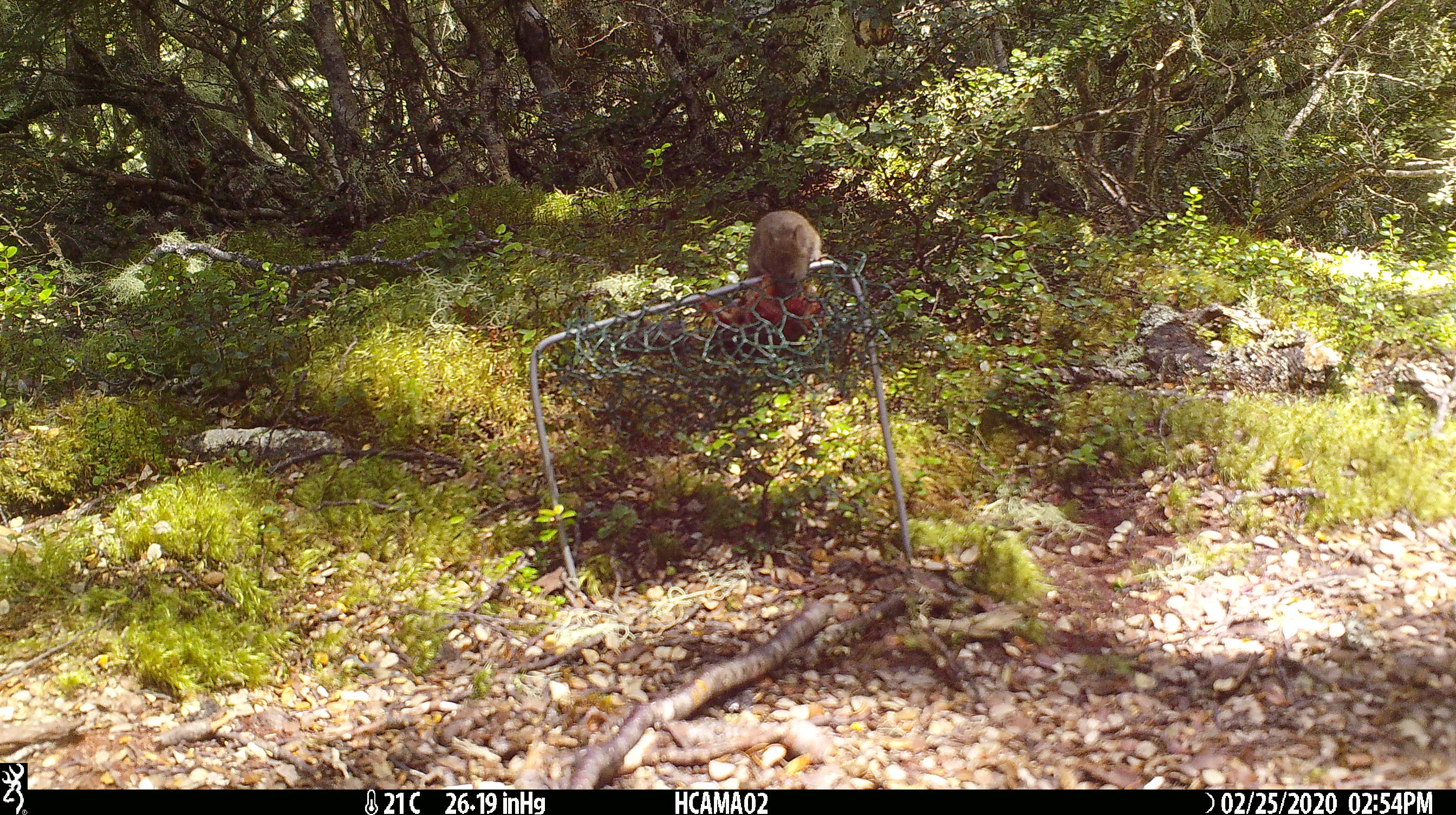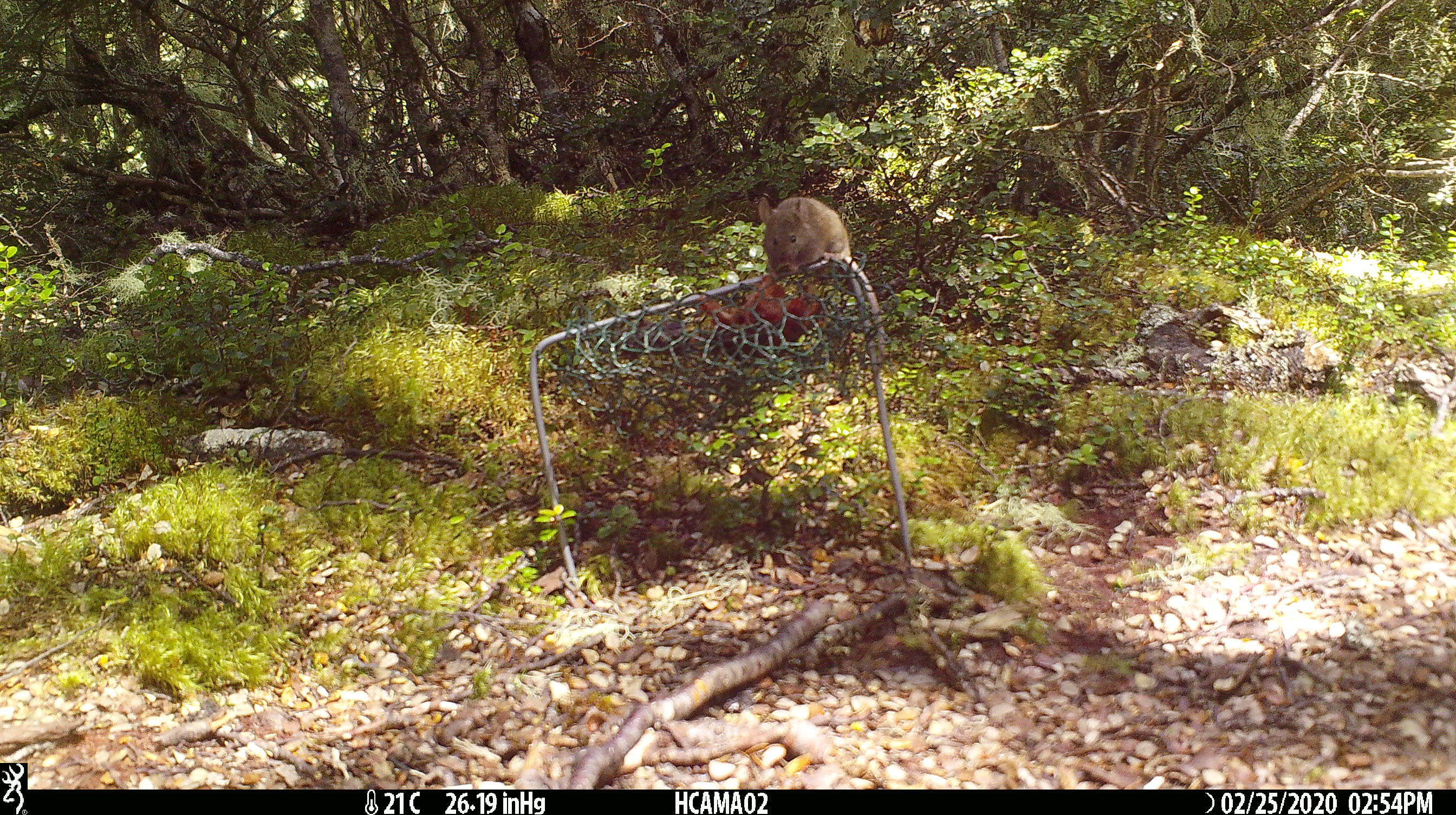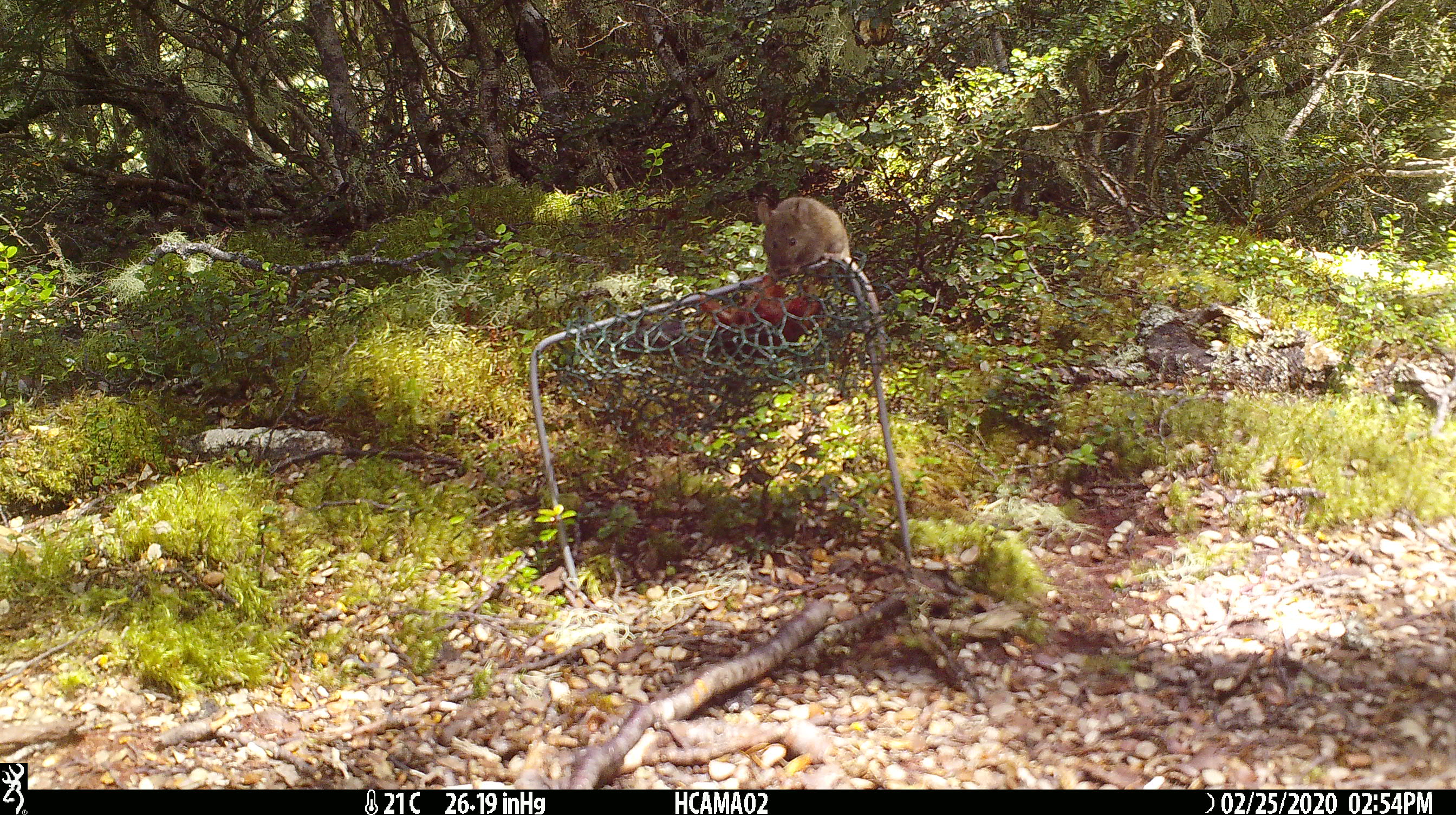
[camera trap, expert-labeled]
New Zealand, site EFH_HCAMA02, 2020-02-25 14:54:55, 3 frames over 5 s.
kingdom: Animalia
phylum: Chordata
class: Mammalia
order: Rodentia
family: Muridae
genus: Mus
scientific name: Mus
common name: mouse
Mouse (Mus).